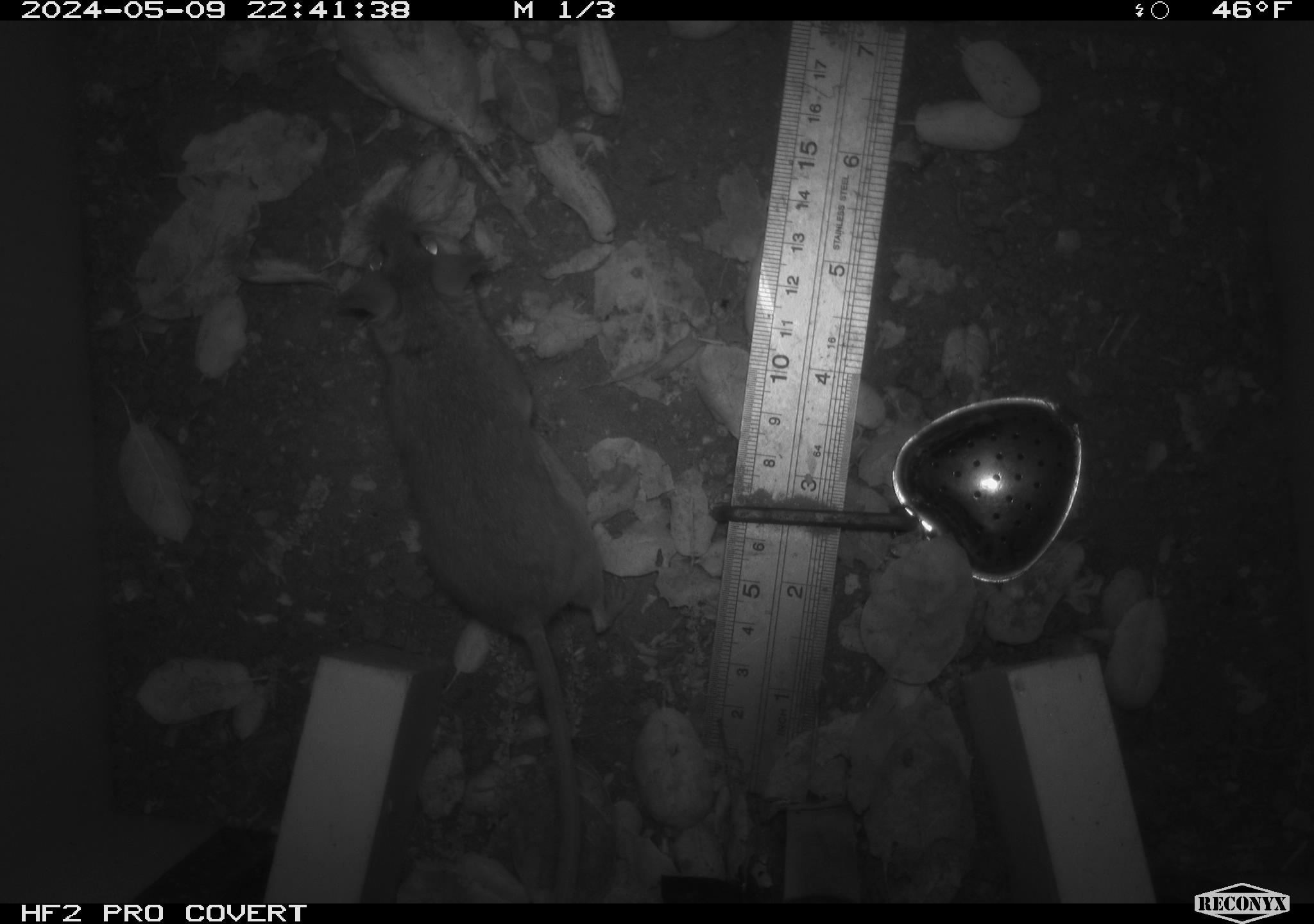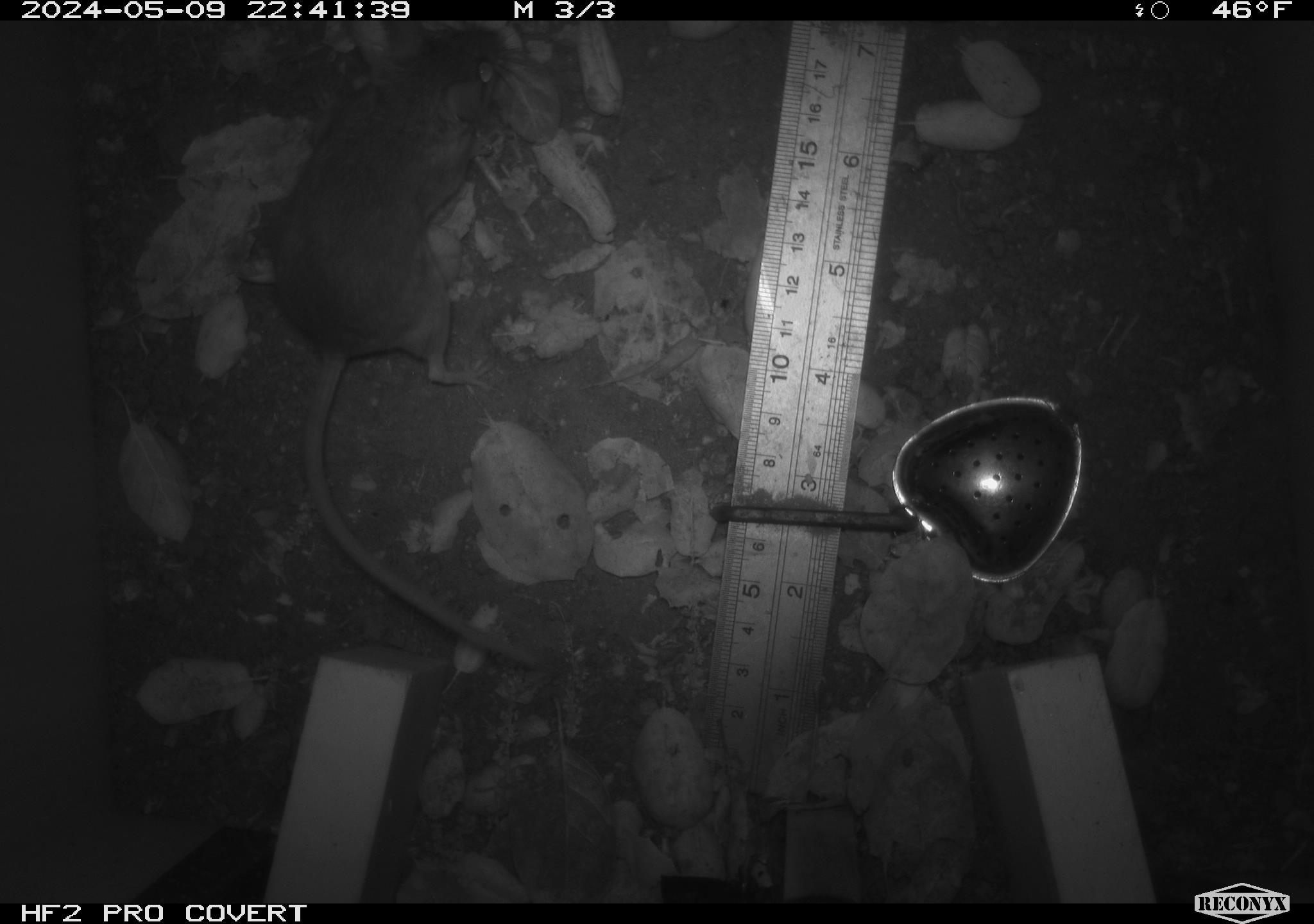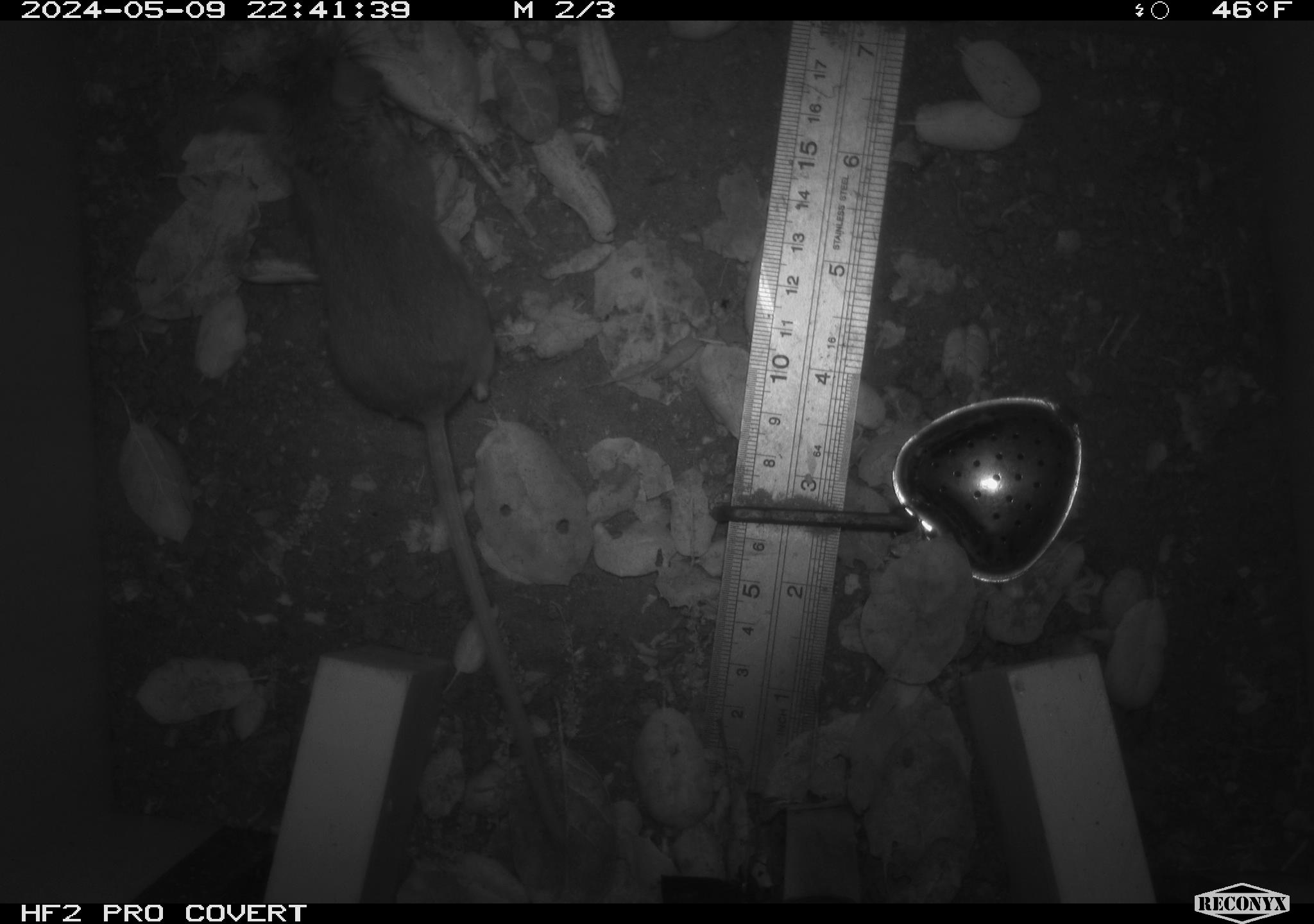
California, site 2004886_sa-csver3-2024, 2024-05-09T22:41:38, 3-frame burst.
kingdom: Animalia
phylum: Chordata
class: Mammalia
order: Rodentia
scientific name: Rodentia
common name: rodent